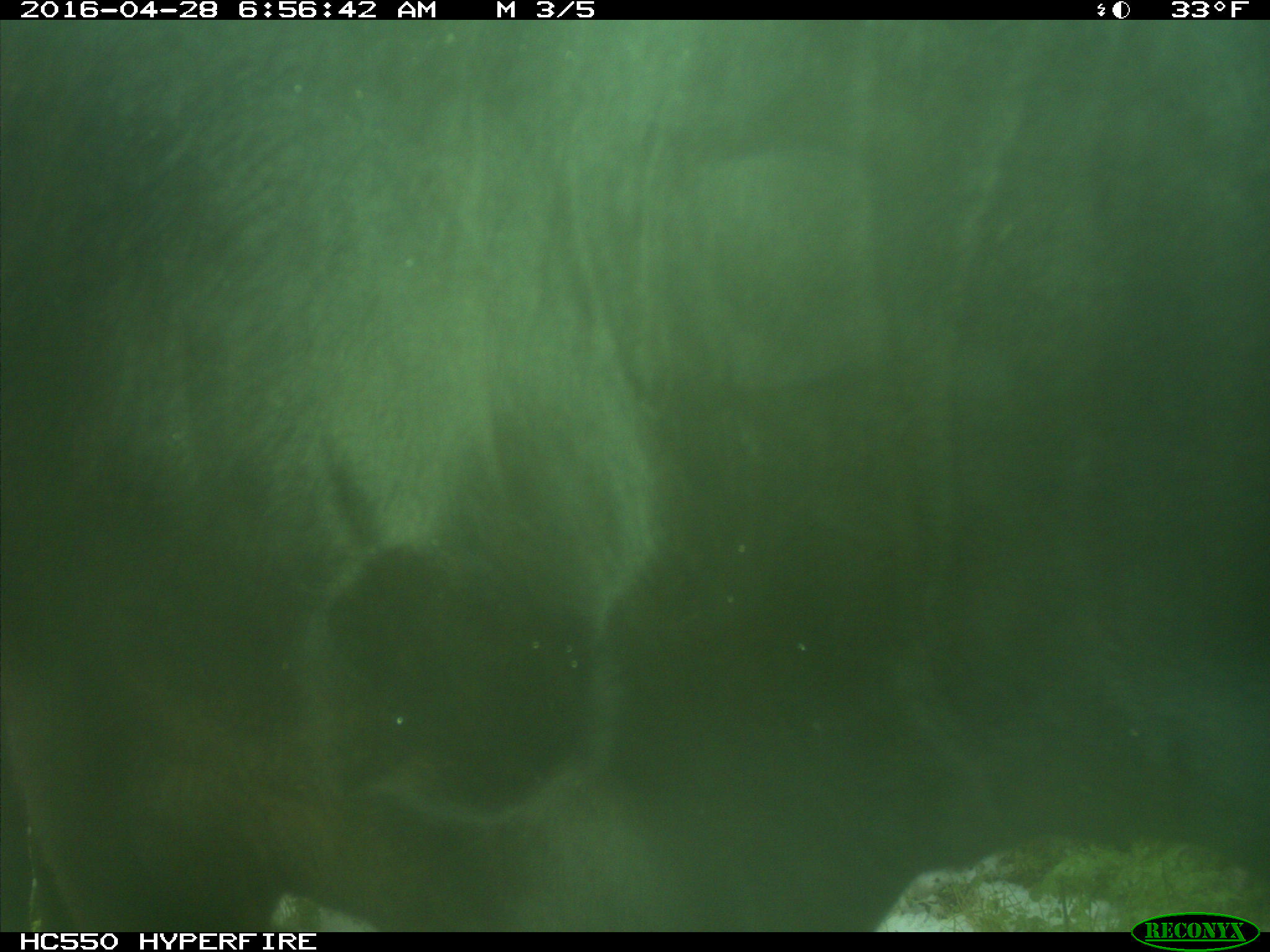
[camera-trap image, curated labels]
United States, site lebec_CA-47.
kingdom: Animalia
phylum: Chordata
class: Mammalia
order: Artiodactyla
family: Bovidae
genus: Bos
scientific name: Bos taurus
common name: domestic cow